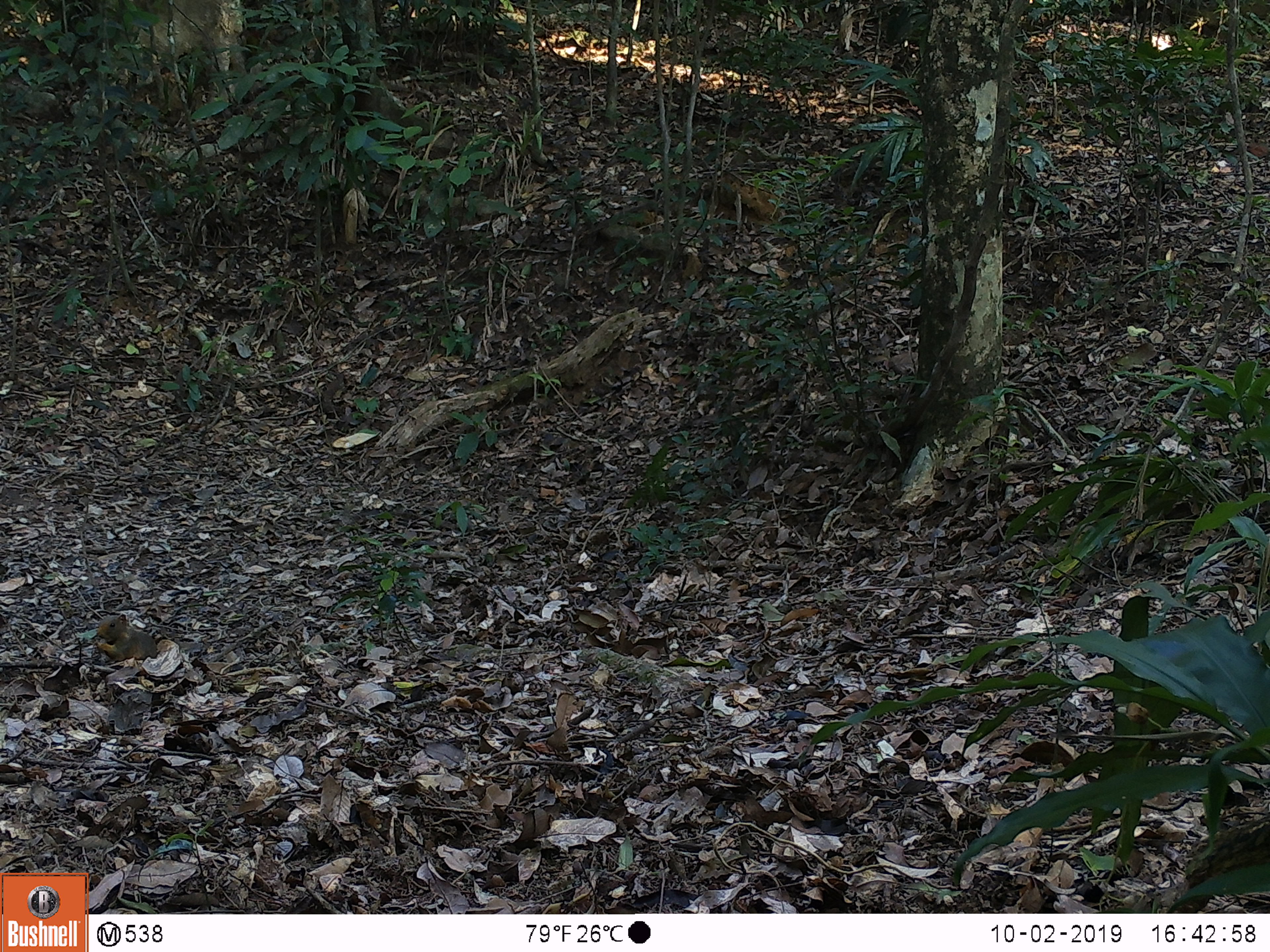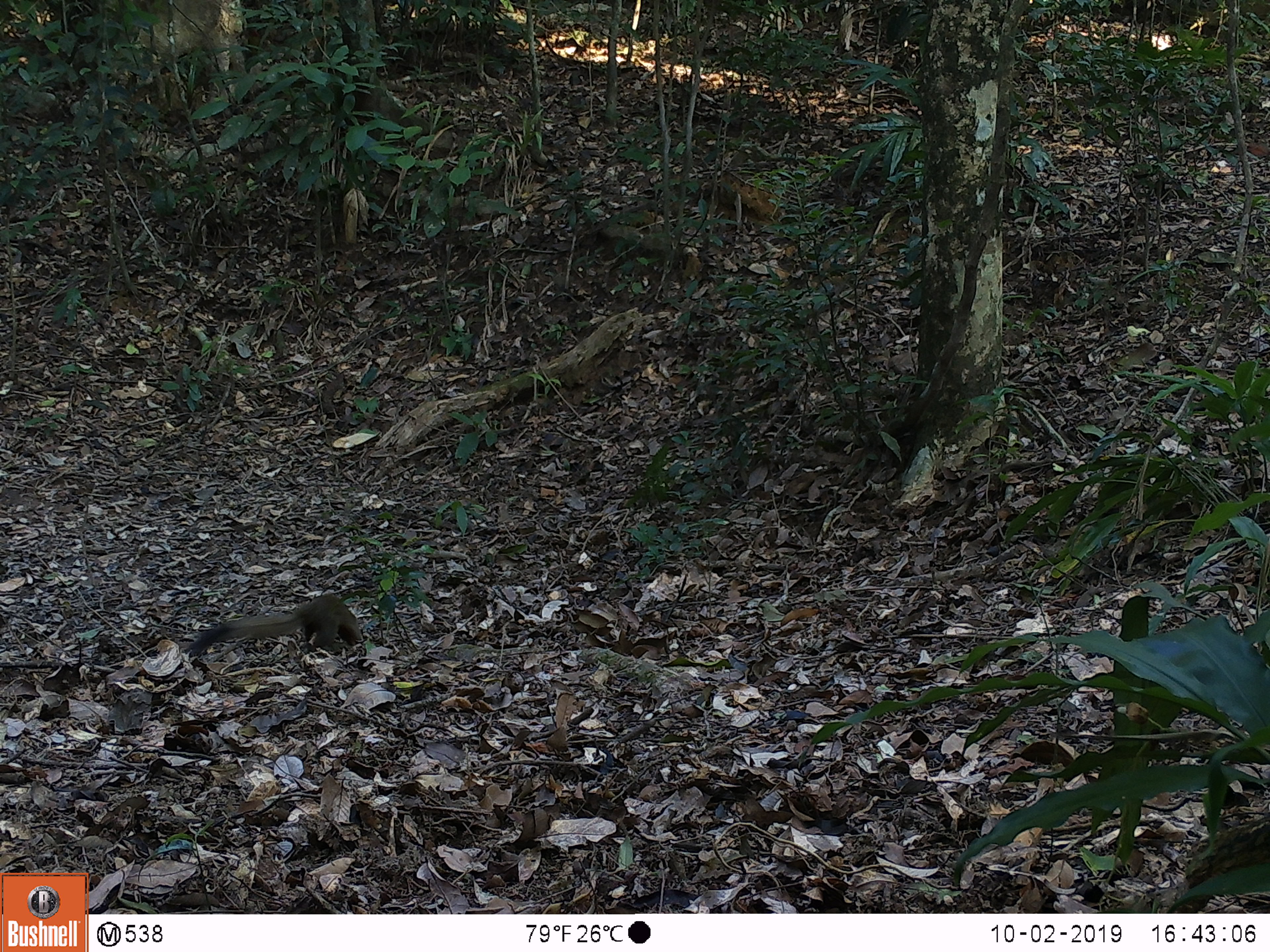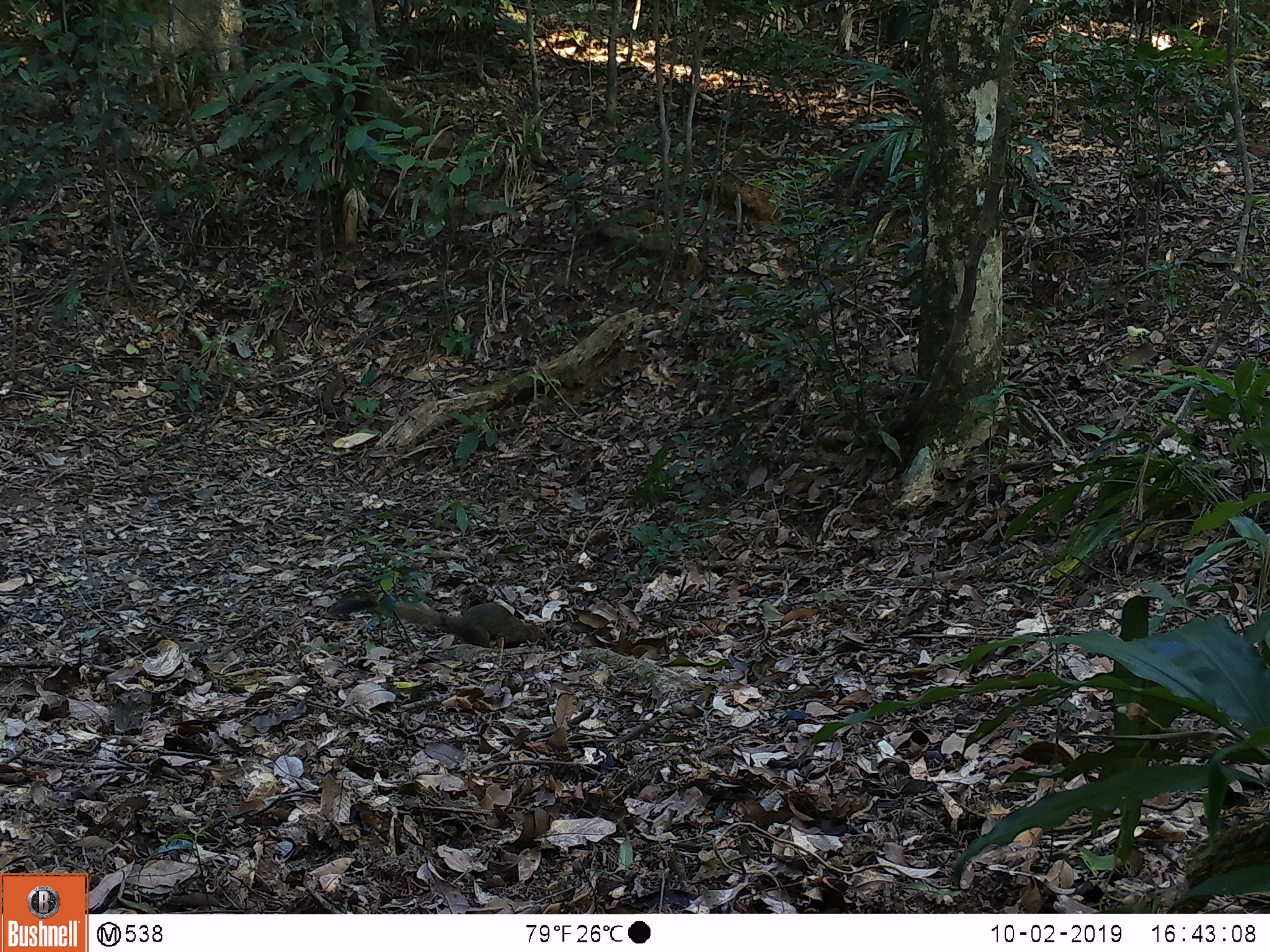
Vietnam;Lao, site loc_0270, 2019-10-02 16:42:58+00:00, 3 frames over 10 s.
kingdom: Animalia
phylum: Chordata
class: Mammalia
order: Rodentia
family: Sciuridae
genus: Callosciurus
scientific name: Callosciurus erythraeus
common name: pallas's squirrel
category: pallass squirrel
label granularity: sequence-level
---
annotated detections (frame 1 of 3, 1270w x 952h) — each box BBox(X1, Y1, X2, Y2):
pallass squirrel: BBox(94, 614, 158, 662)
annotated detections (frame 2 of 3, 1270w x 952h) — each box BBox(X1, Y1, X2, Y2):
pallass squirrel: BBox(184, 593, 362, 658)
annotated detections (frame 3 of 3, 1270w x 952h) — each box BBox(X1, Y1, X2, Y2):
pallass squirrel: BBox(327, 597, 547, 648)